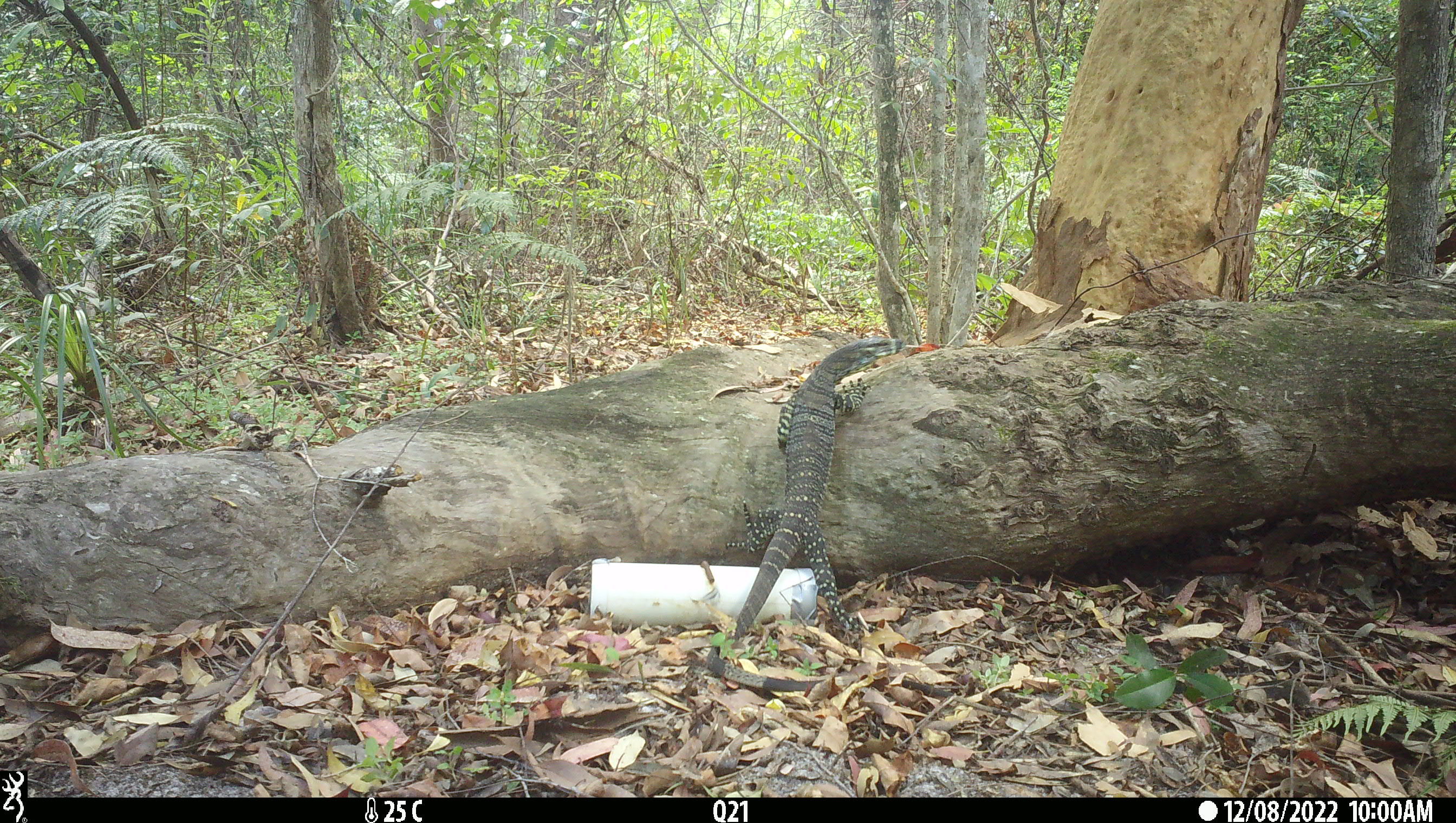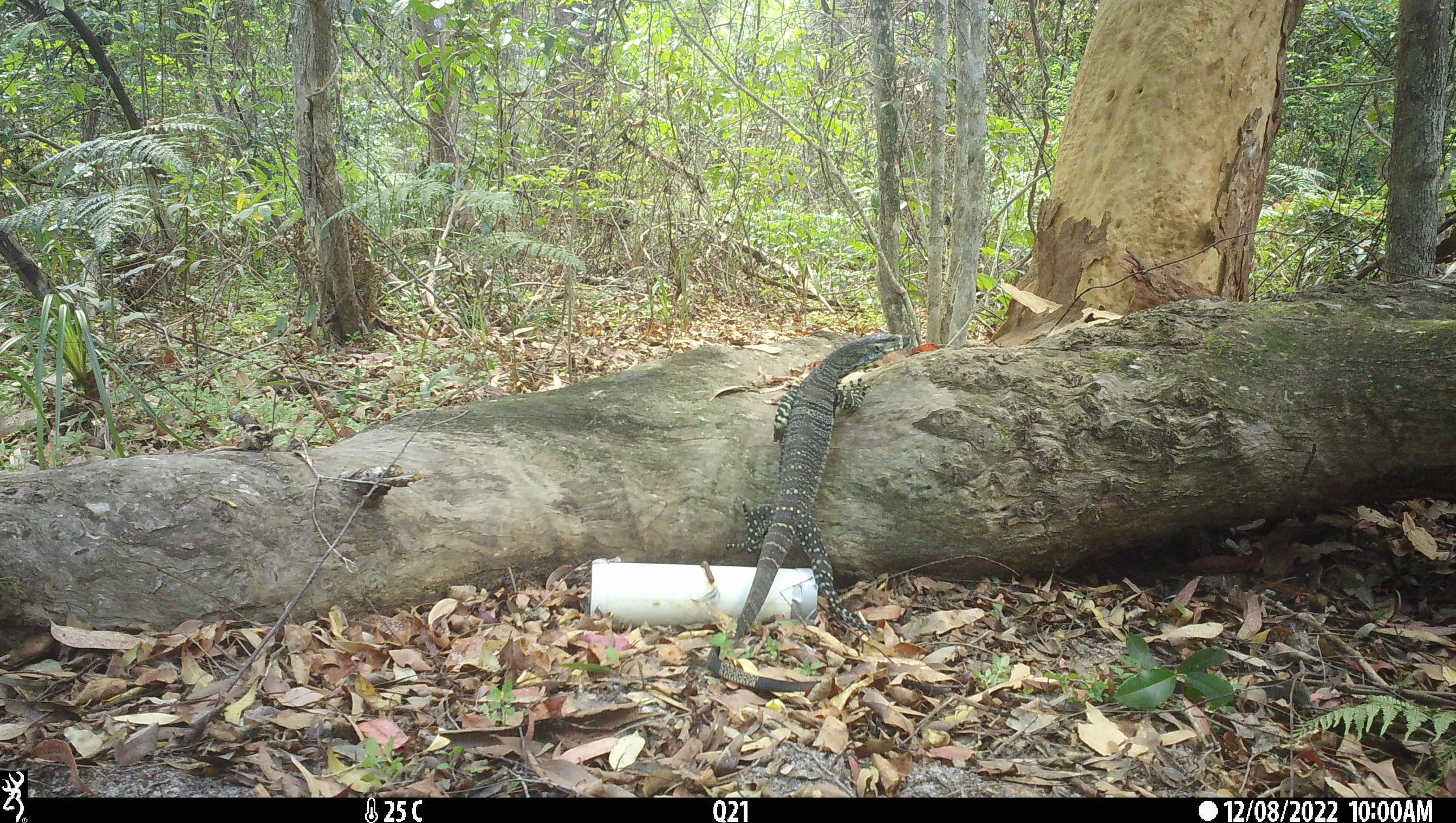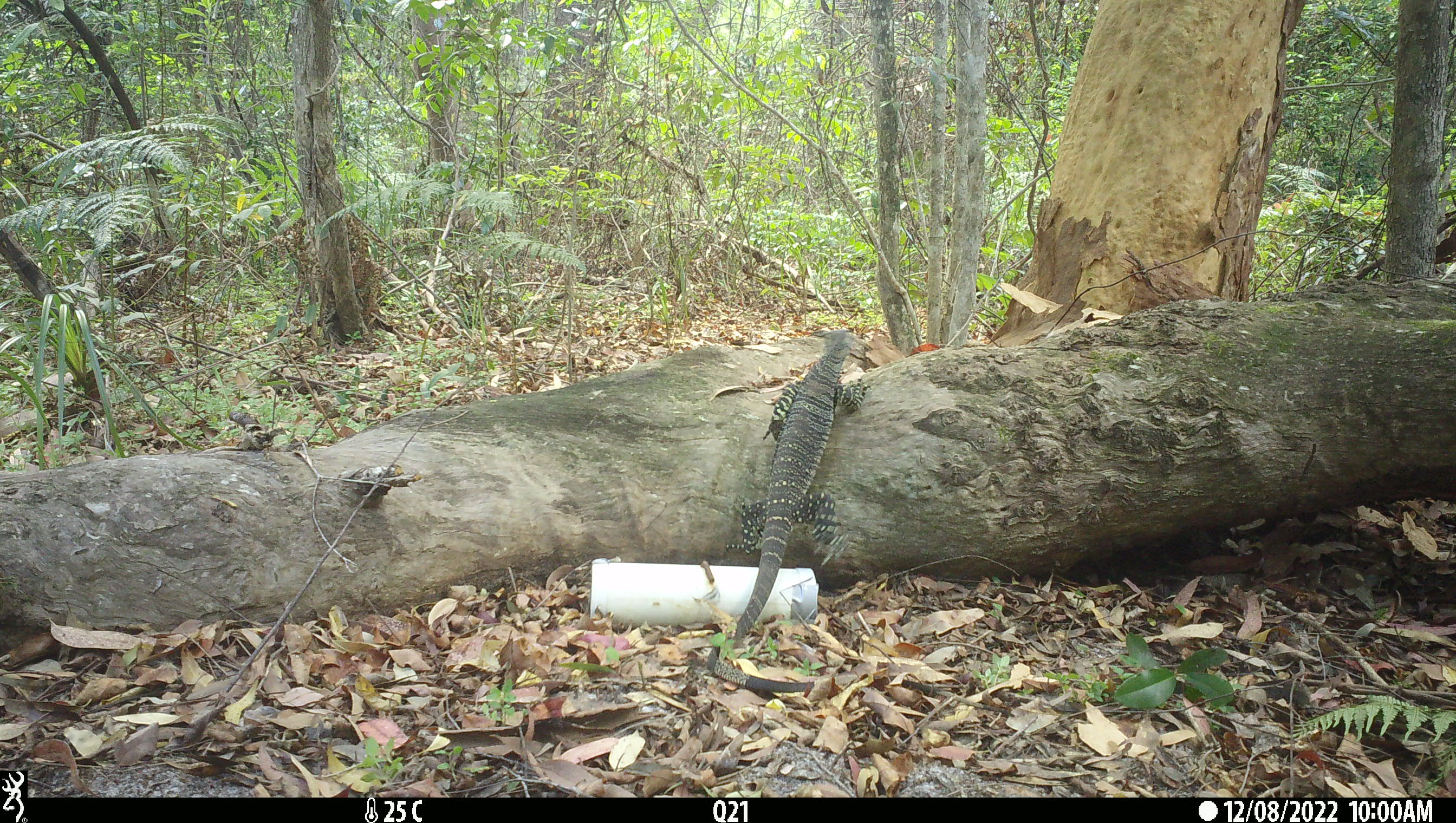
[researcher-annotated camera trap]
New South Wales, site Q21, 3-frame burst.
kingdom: Animalia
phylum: Chordata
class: Reptilia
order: Squamata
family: Varanidae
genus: Varanus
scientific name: Varanus varius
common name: lace monitor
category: goanna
Goanna (lace monitor) (Varanus varius).